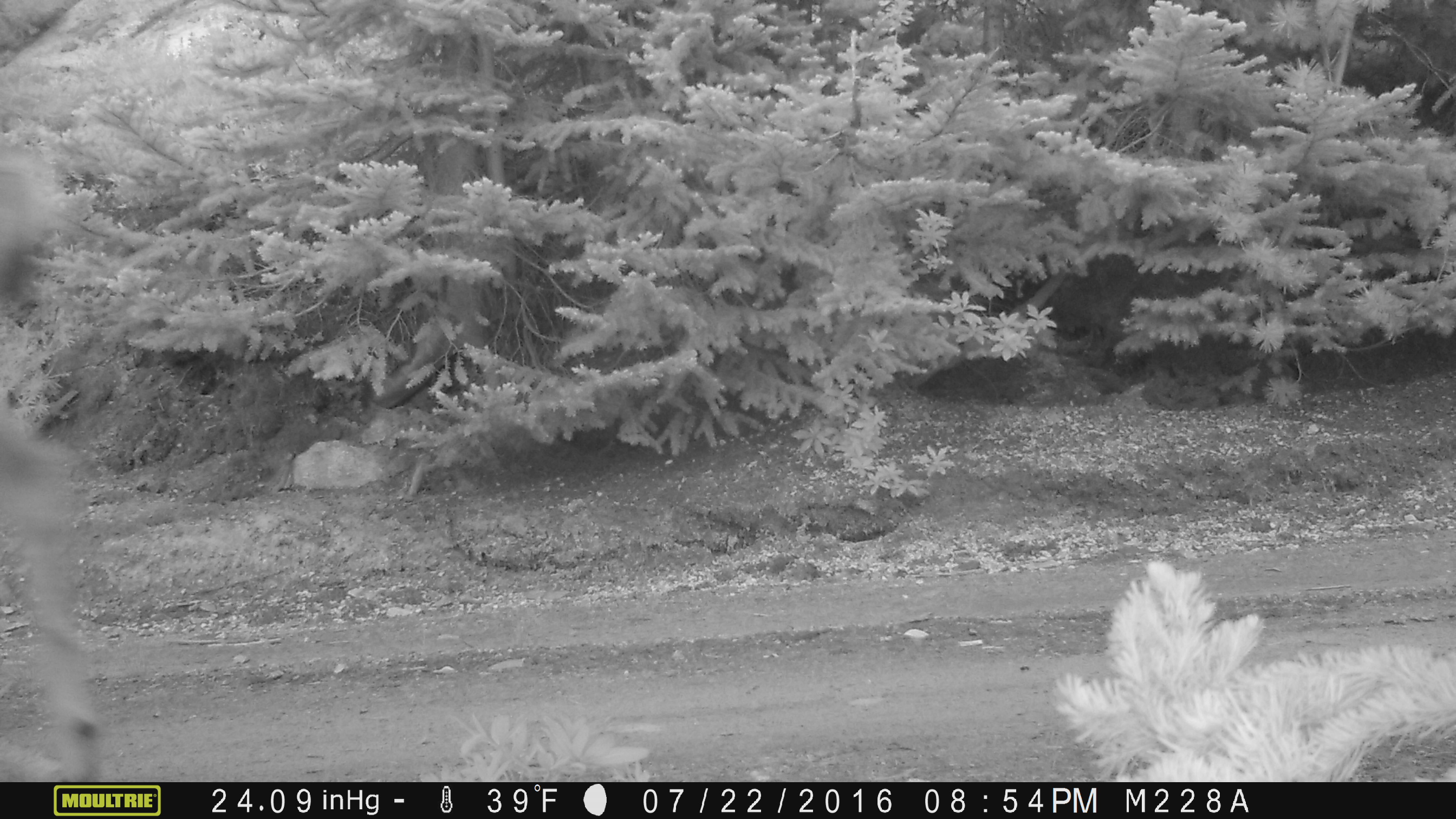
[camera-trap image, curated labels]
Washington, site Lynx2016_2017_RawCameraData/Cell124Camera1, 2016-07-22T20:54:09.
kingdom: Animalia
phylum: Chordata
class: Mammalia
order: Artiodactyla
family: Cervidae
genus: Odocoileus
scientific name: Odocoileus hemionus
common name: mule deer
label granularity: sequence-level